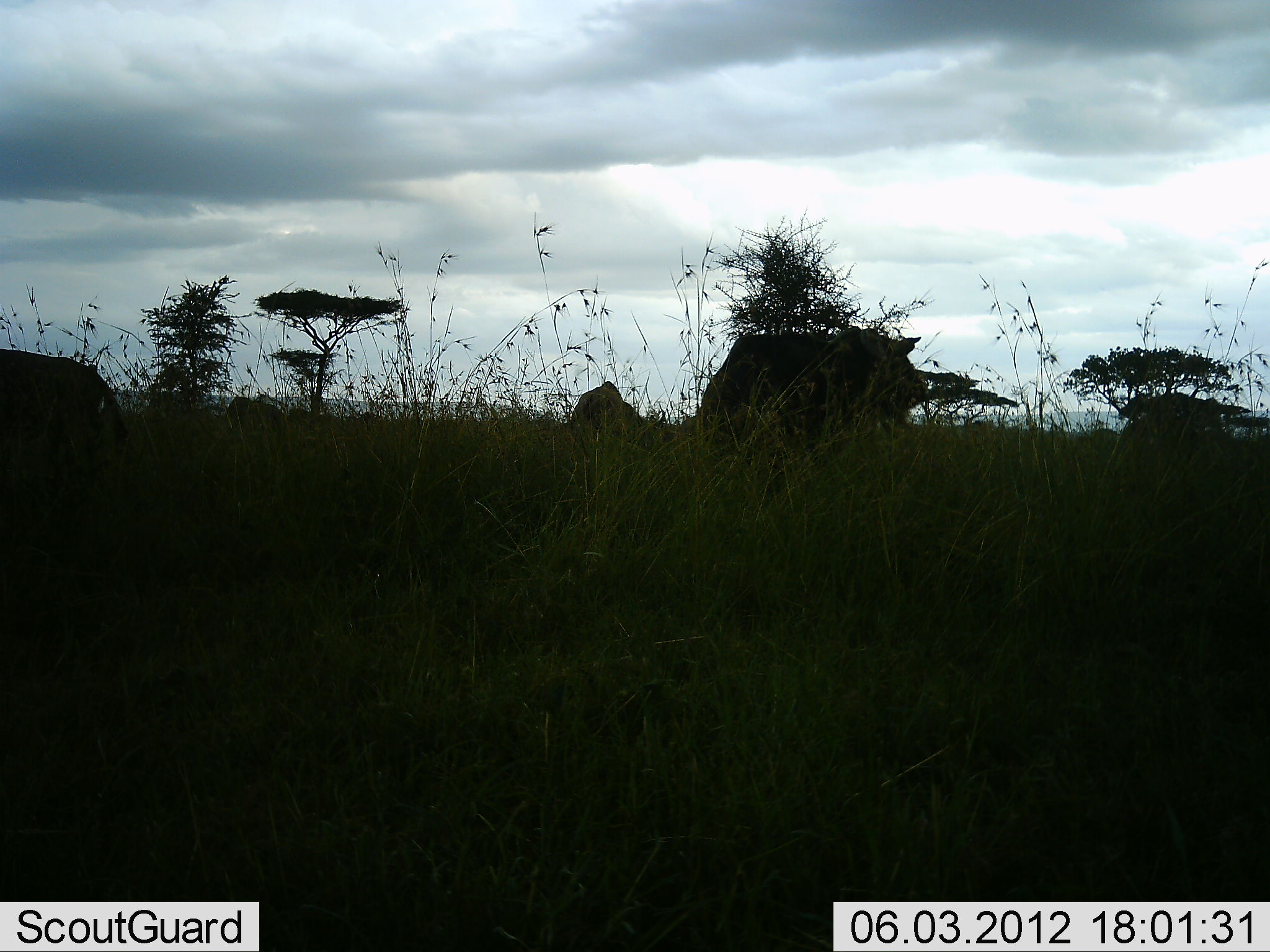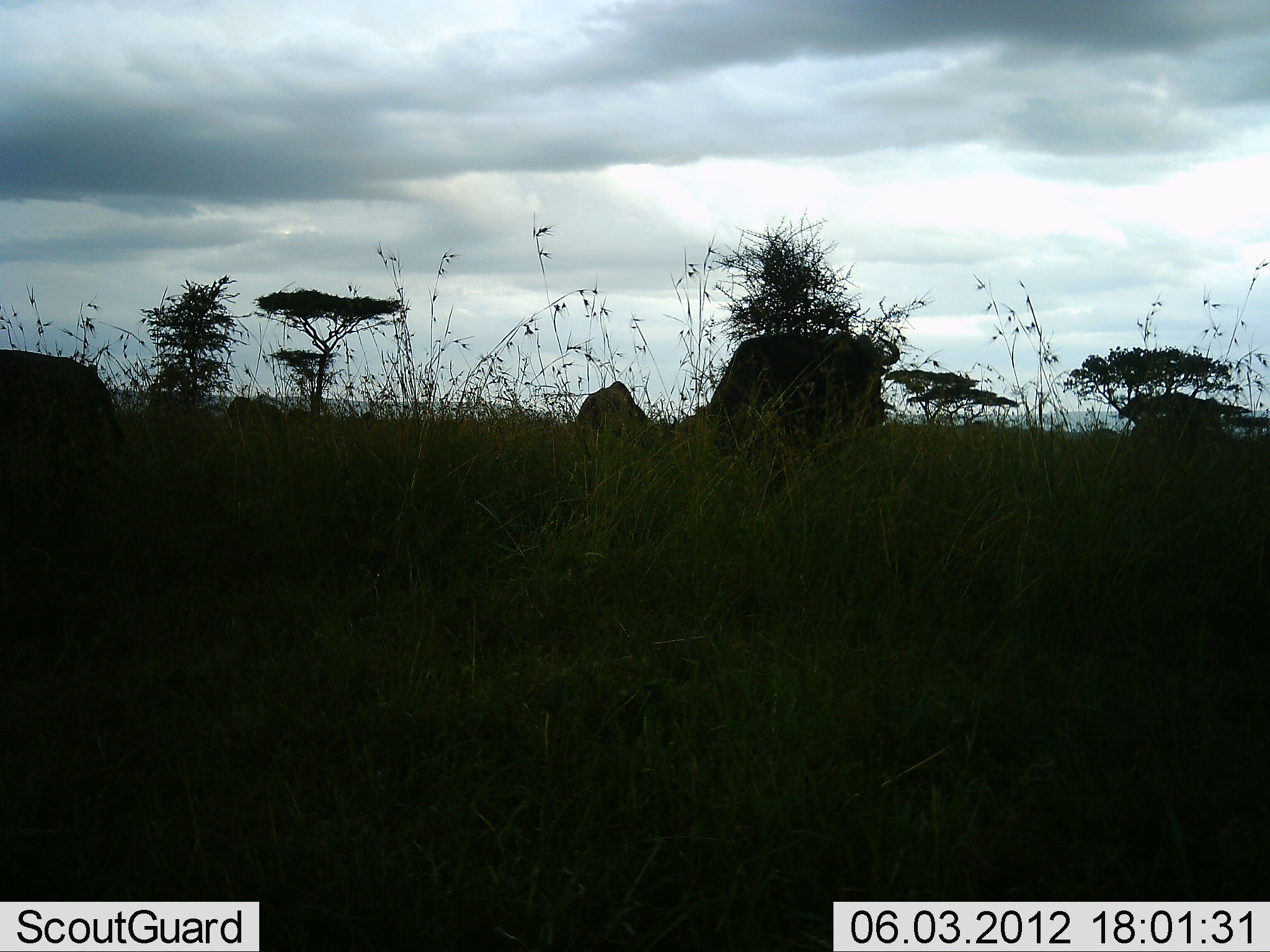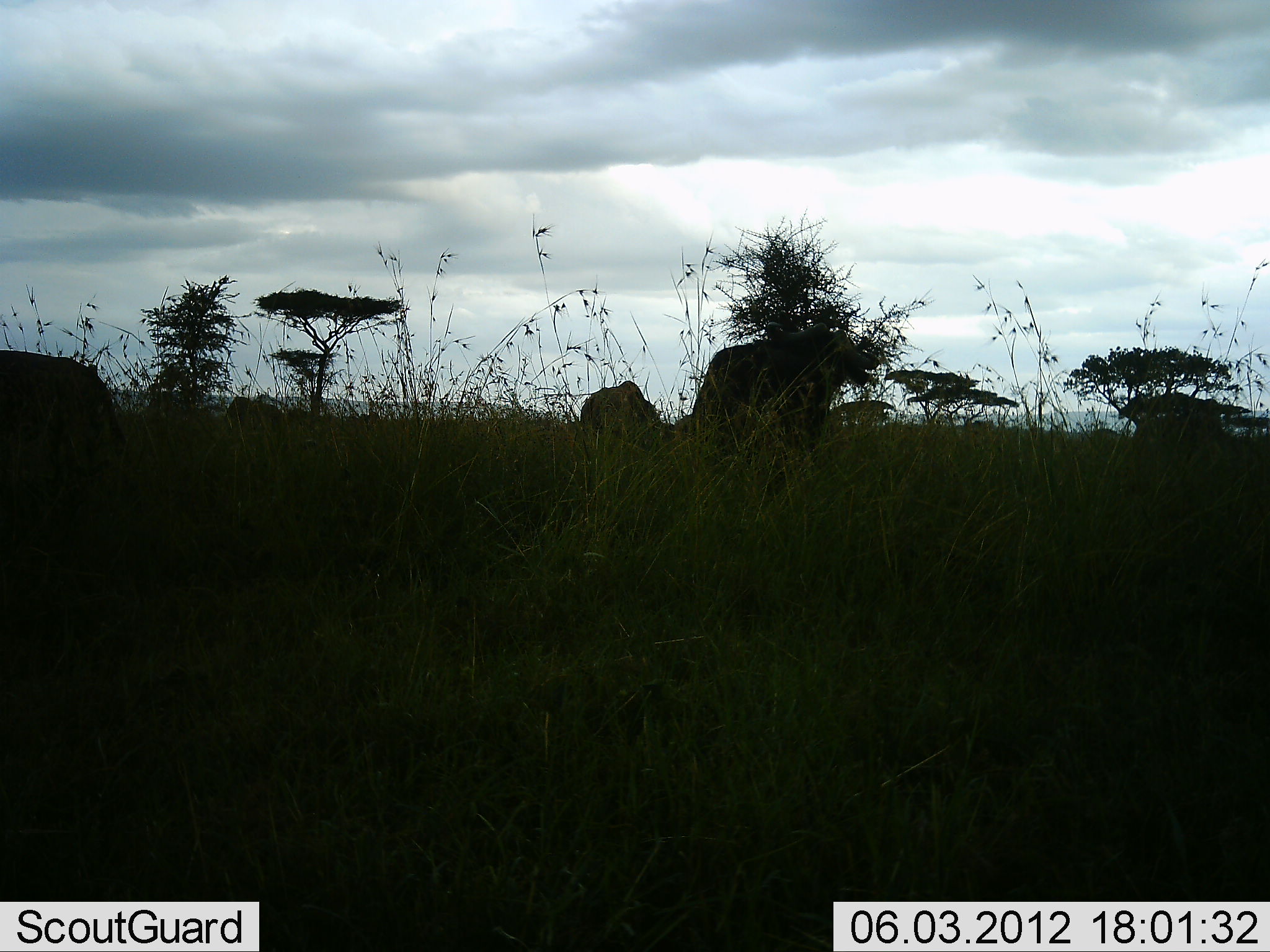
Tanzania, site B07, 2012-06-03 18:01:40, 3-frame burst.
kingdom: Animalia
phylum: Chordata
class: Mammalia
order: Artiodactyla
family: Bovidae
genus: Connochaetes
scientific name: Connochaetes taurinus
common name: blue wildebeest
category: wildebeest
Wildebeest (blue wildebeest) (Connochaetes taurinus), count 4. Behavior (volunteer vote fractions): standing 90%, resting 0%, moving 10%, interacting 0%. Young present (vote fraction): 0%. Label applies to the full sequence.